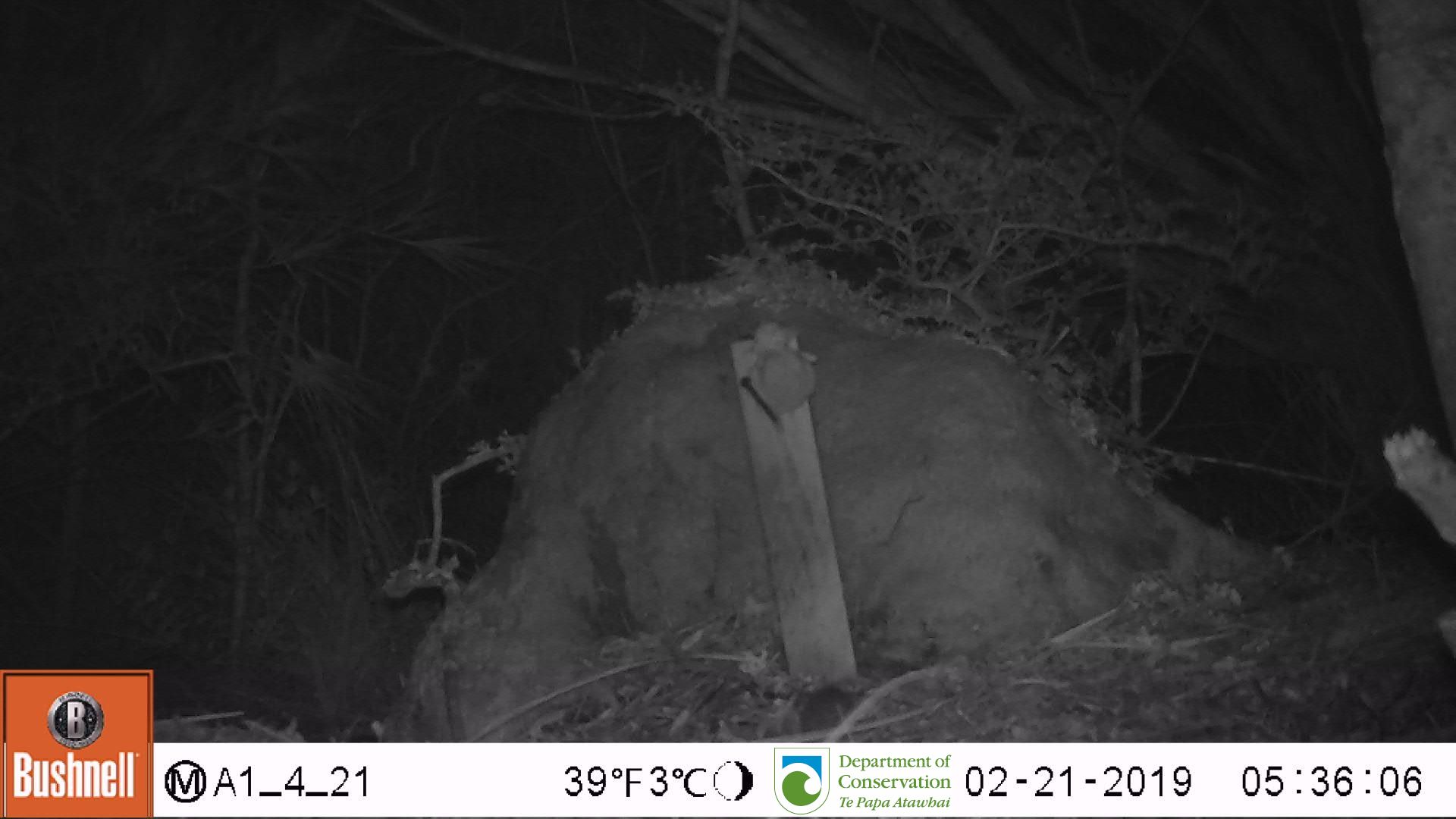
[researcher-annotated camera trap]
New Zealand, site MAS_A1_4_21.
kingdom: Animalia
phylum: Chordata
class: Mammalia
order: Rodentia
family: Muridae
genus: Mus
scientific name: Mus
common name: mouse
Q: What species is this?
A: Mouse (Mus).